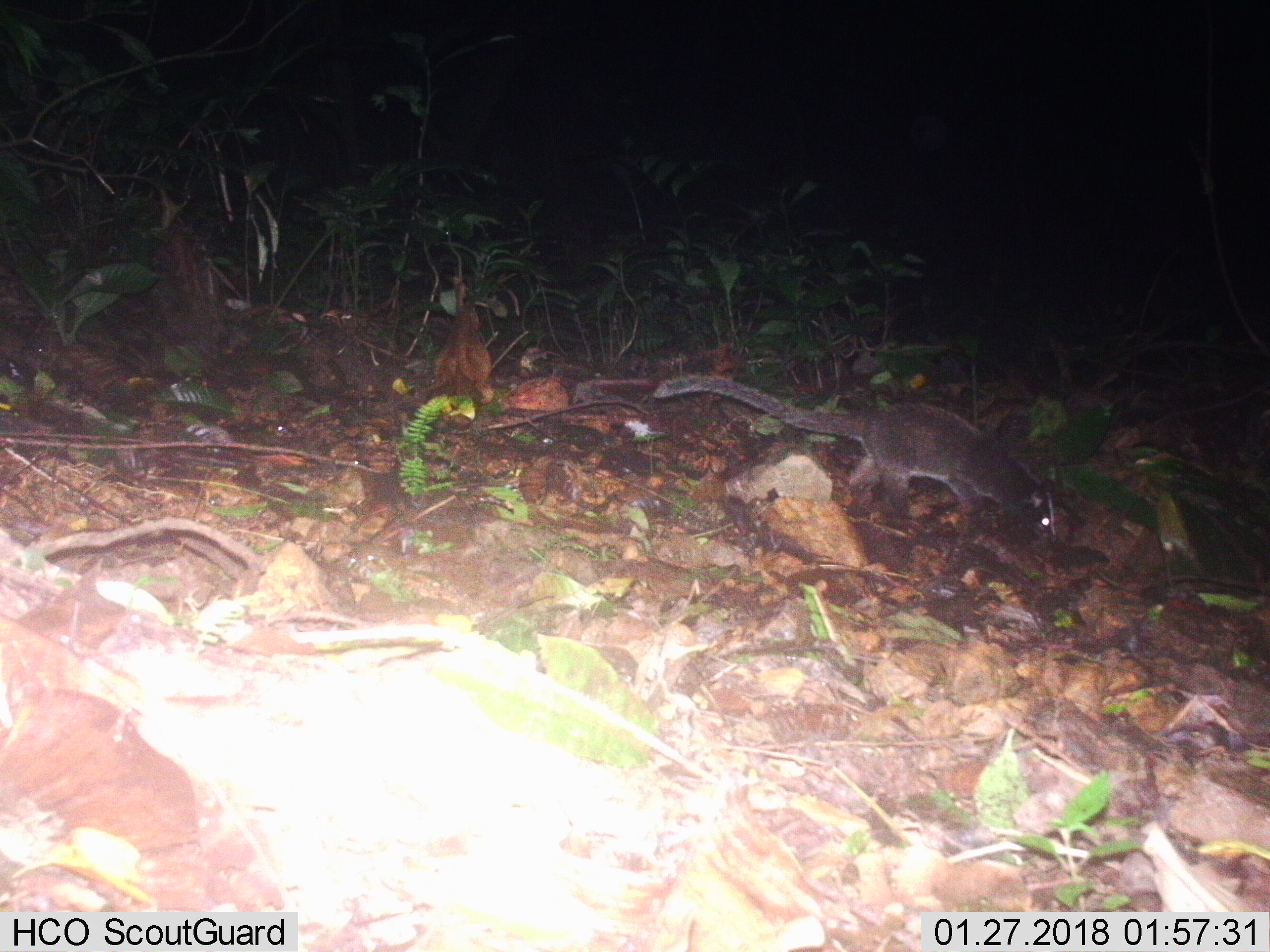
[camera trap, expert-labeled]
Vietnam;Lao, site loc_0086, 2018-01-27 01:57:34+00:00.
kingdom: Animalia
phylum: Chordata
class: Mammalia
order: Carnivora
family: Viverridae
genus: Paguma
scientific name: Paguma larvata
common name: masked palm civet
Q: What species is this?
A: Masked palm civet (Paguma larvata).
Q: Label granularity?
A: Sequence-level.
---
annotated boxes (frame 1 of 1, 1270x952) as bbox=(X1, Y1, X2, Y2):
masked palm civet: bbox=(653, 374, 1055, 544)